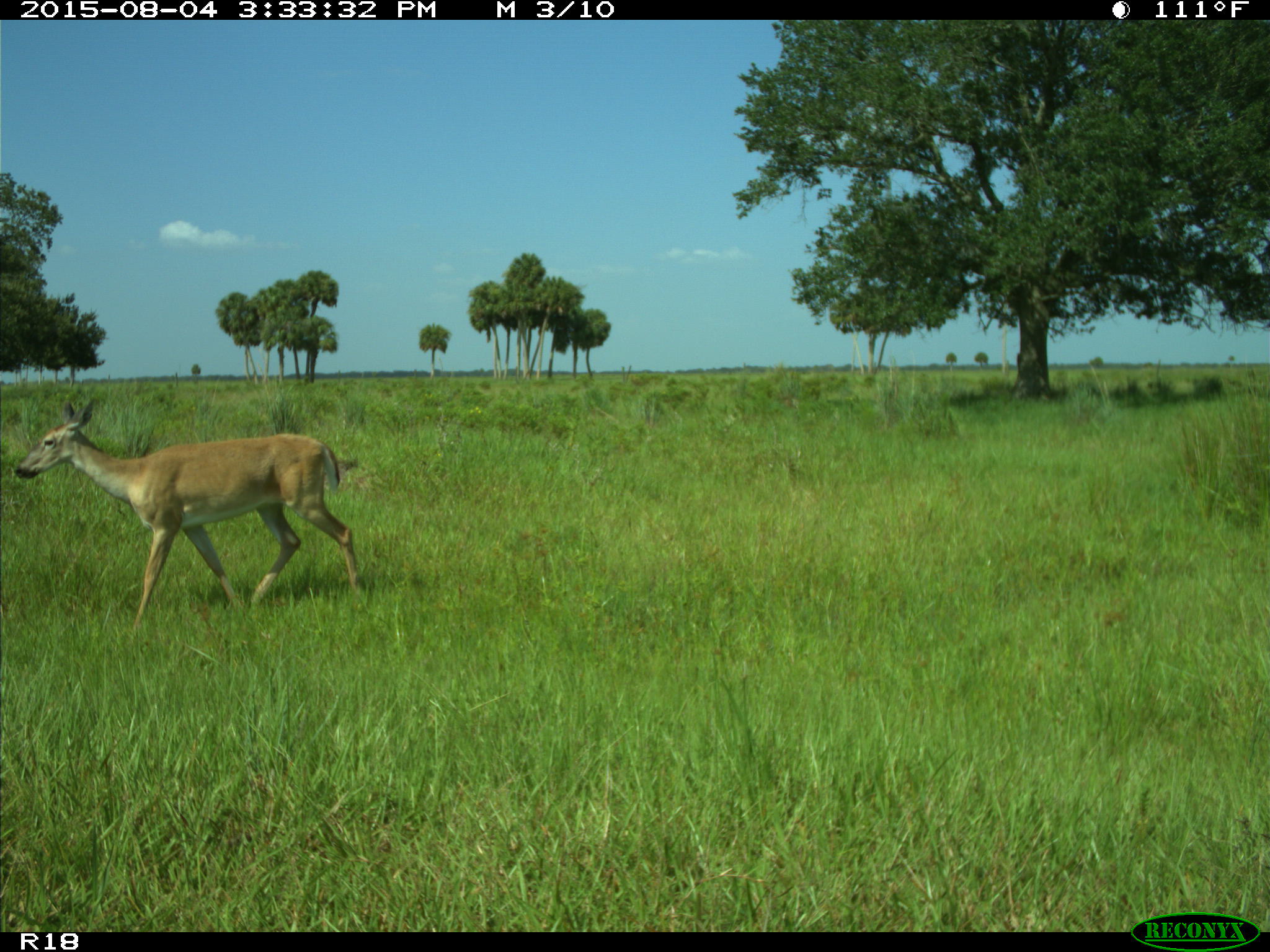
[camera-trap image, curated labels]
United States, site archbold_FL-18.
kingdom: Animalia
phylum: Chordata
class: Mammalia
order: Artiodactyla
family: Cervidae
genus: Odocoileus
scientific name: Odocoileus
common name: deer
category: unidentified deer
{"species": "unidentified deer (deer) (Odocoileus)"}